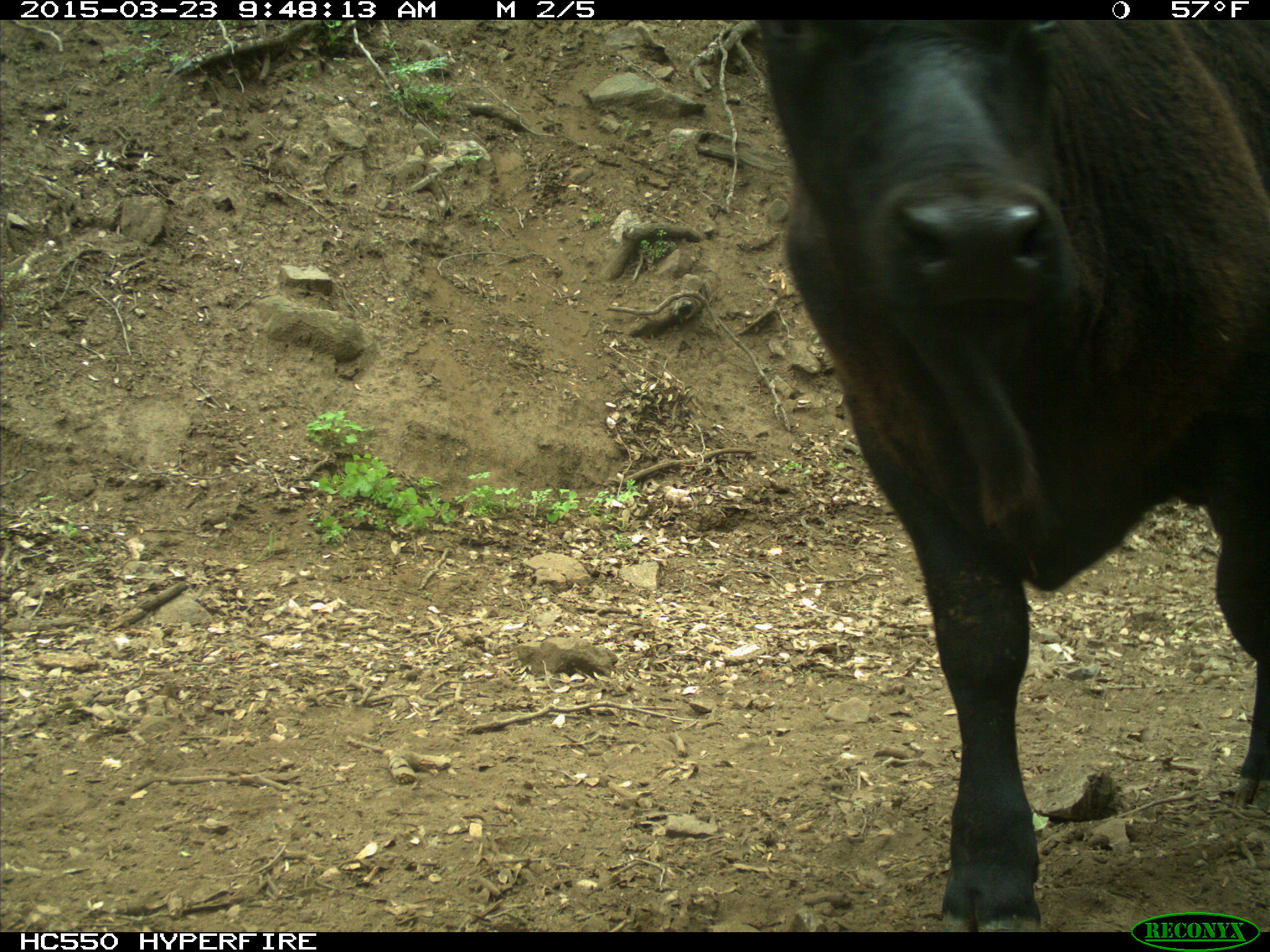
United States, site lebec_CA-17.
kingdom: Animalia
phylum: Chordata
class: Mammalia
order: Artiodactyla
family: Bovidae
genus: Bos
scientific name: Bos taurus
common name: domestic cow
Bos taurus (domestic cow).